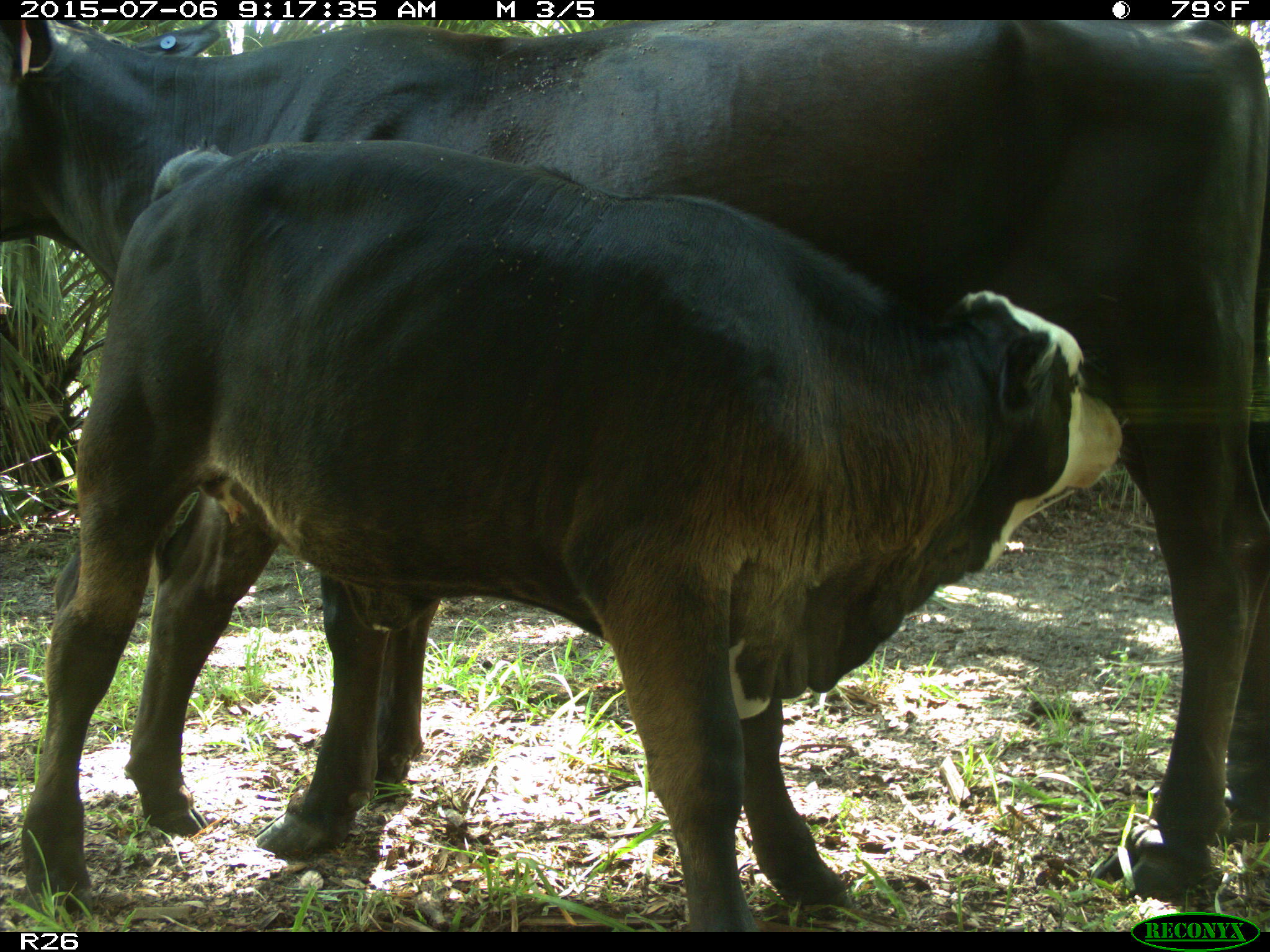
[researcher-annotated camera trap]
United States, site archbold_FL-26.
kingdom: Animalia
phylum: Chordata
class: Mammalia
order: Artiodactyla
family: Bovidae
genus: Bos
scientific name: Bos taurus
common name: domestic cow